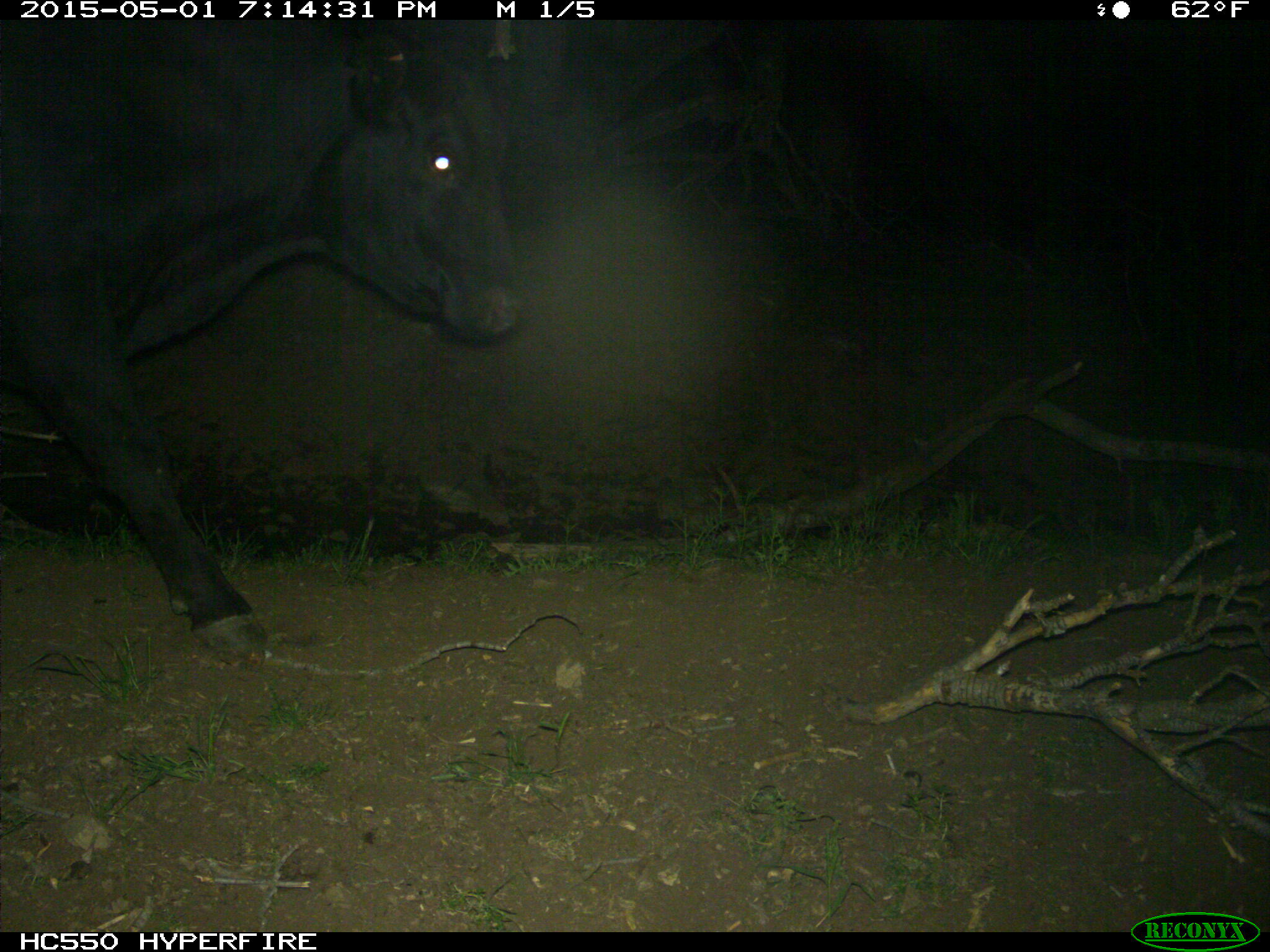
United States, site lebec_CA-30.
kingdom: Animalia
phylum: Chordata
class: Mammalia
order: Artiodactyla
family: Bovidae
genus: Bos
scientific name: Bos taurus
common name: domestic cow